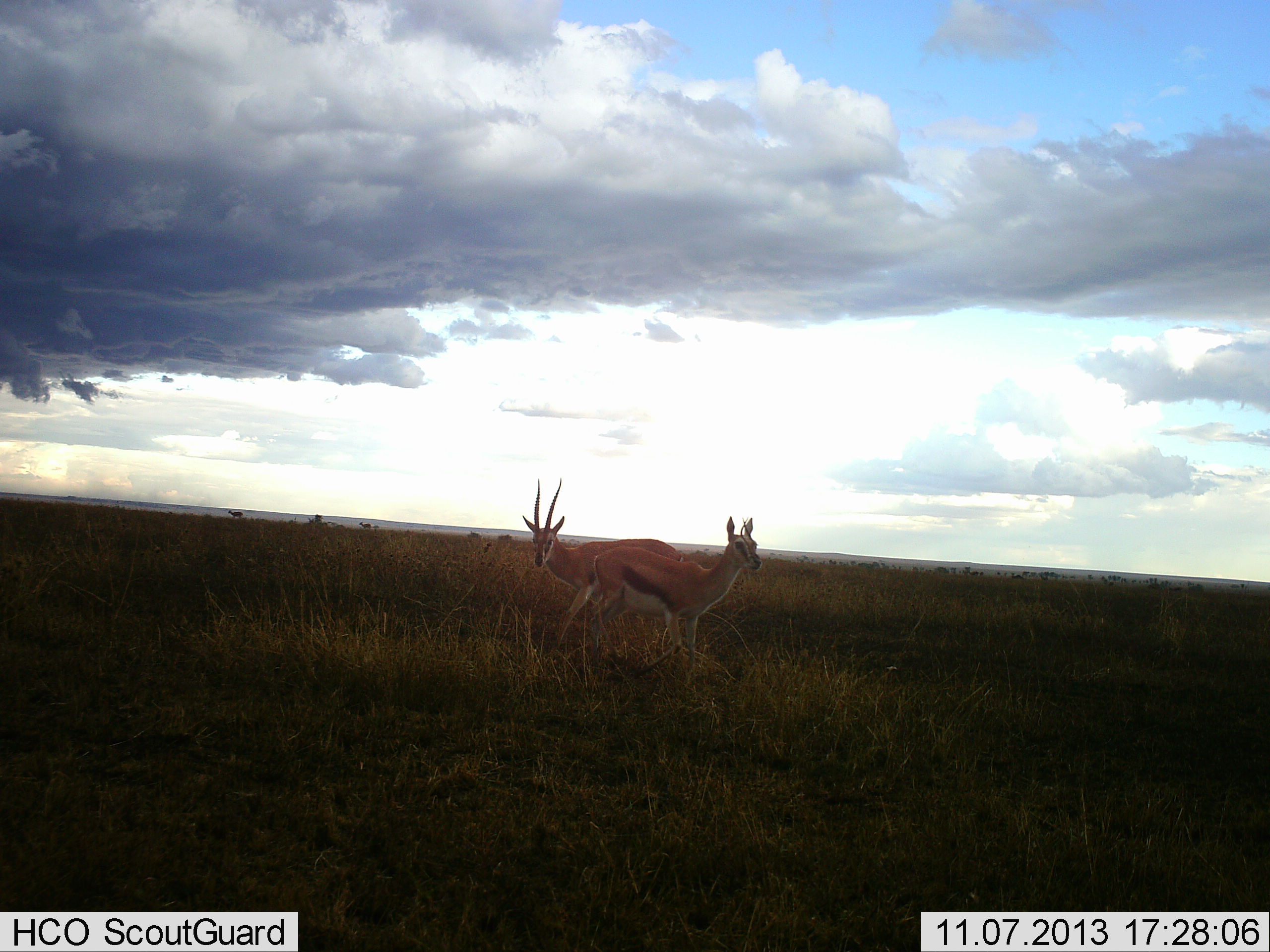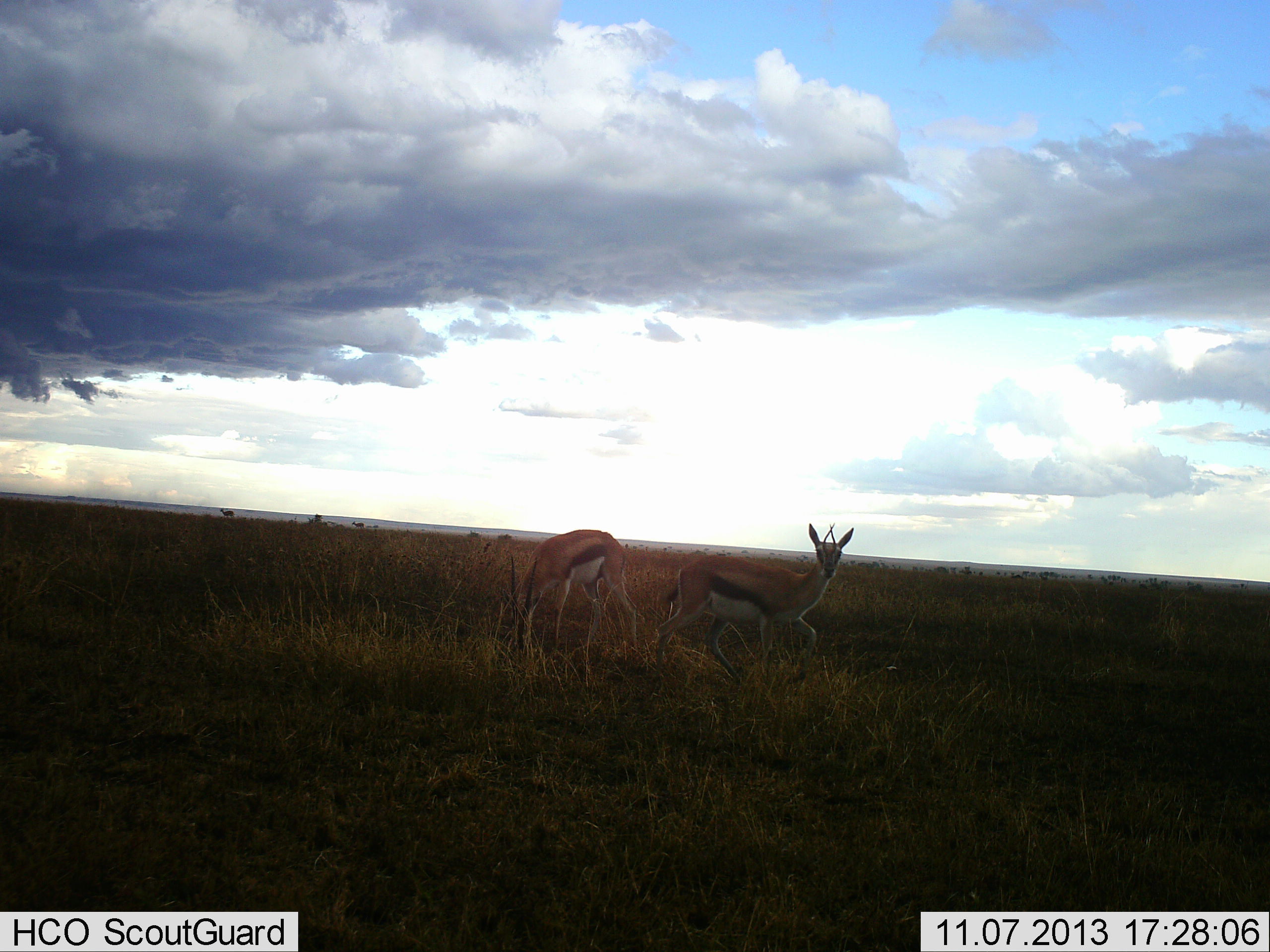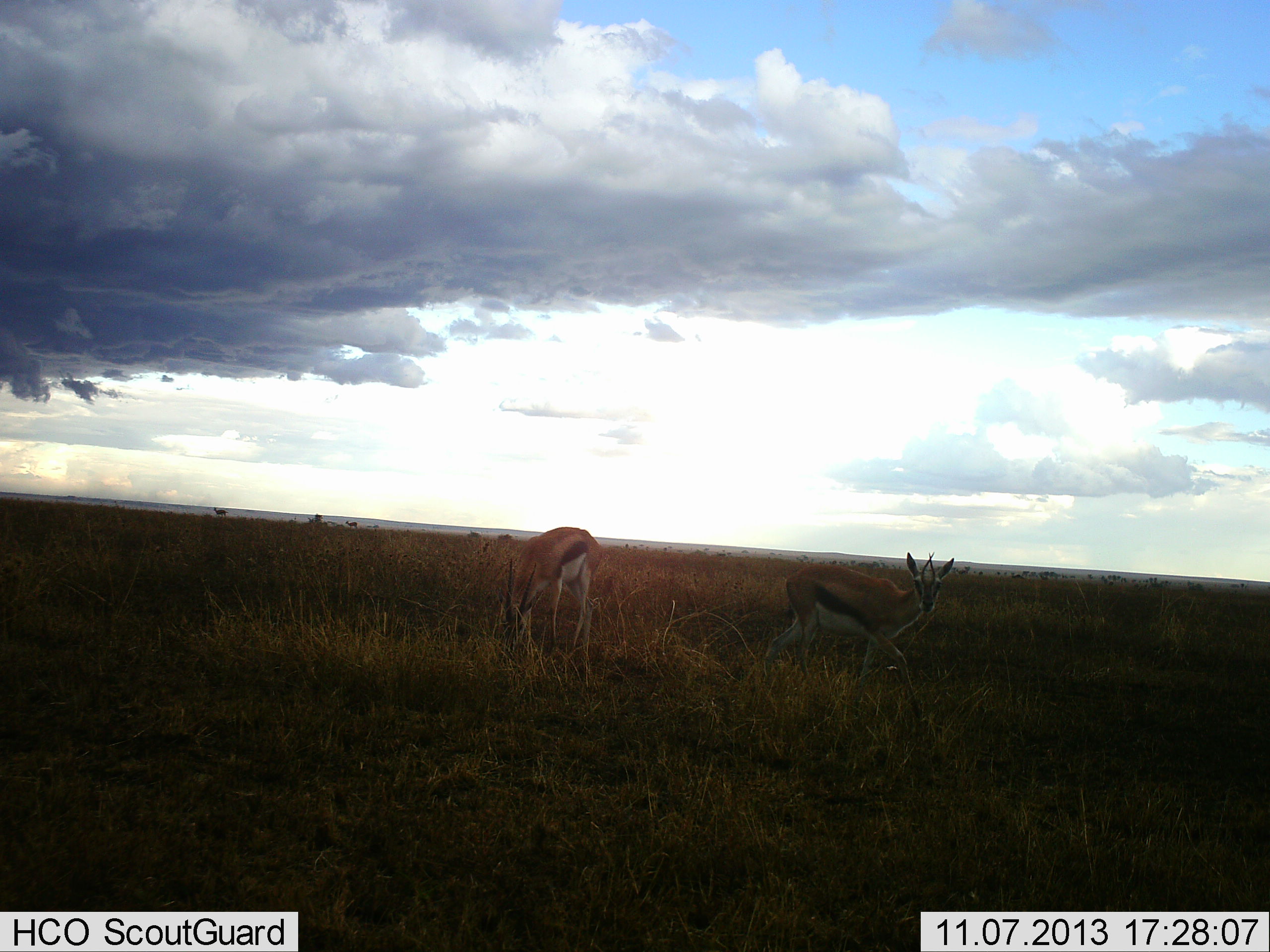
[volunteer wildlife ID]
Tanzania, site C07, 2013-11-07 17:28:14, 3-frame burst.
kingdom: Animalia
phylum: Chordata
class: Mammalia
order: Artiodactyla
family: Bovidae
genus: Eudorcas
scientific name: Eudorcas thomsonii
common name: thomson's gazelle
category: gazellethomsons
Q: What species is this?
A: Gazellethomsons (thomson's gazelle) (Eudorcas thomsonii).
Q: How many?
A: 4.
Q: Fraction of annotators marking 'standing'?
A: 30%.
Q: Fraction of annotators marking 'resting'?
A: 0%.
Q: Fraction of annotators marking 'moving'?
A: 80%.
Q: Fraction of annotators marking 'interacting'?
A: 0%.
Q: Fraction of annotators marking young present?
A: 0%.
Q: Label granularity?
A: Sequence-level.